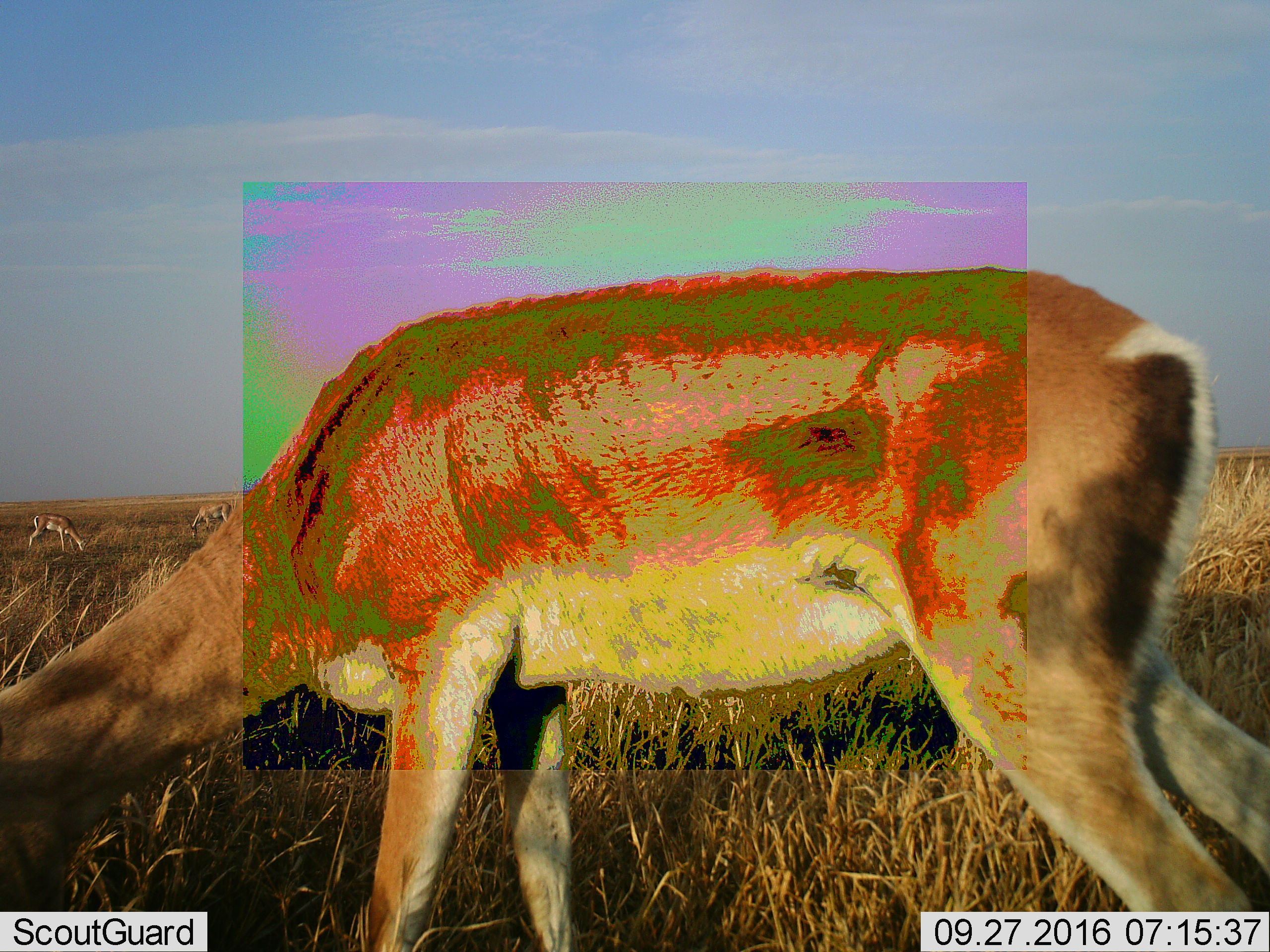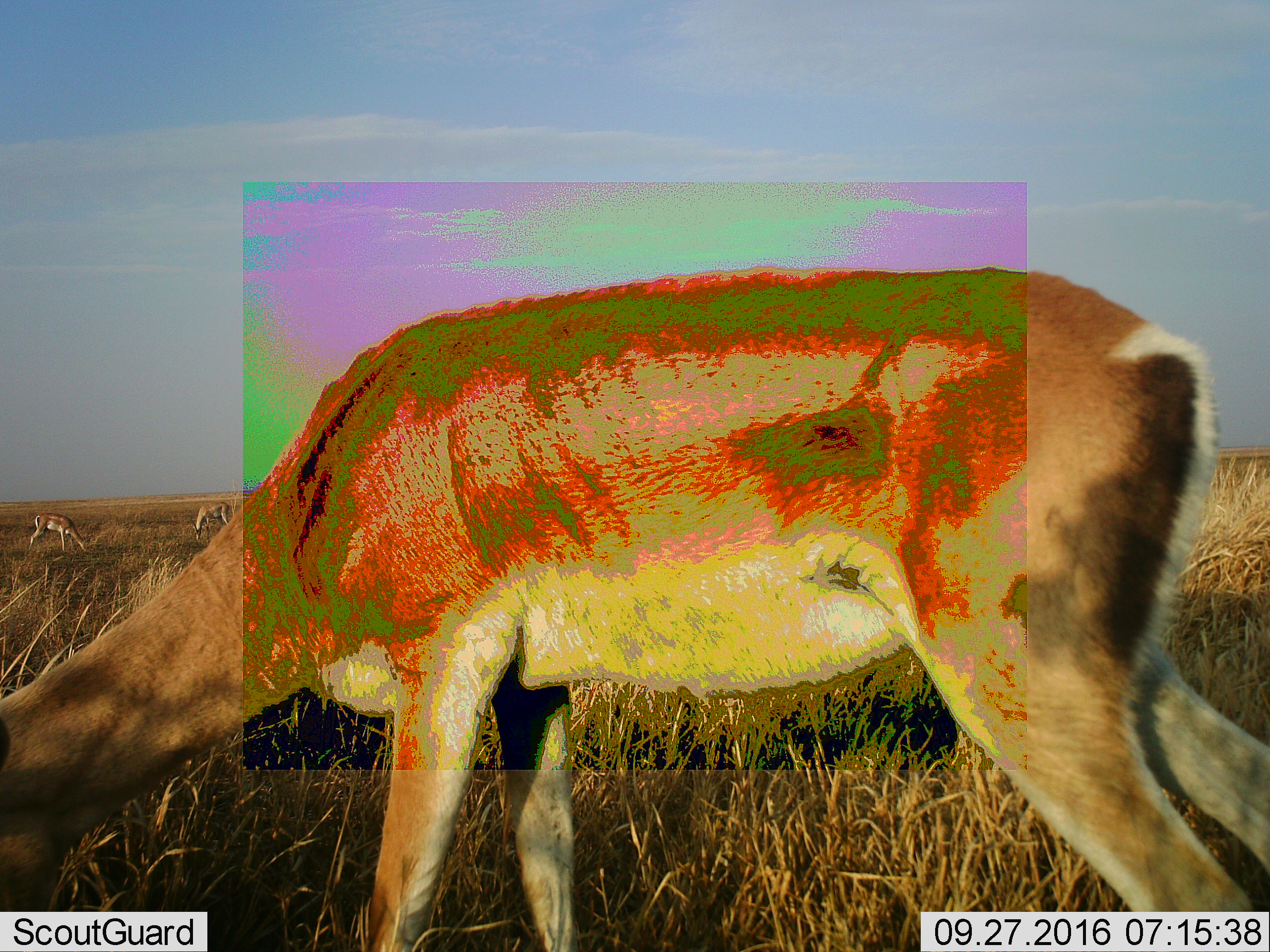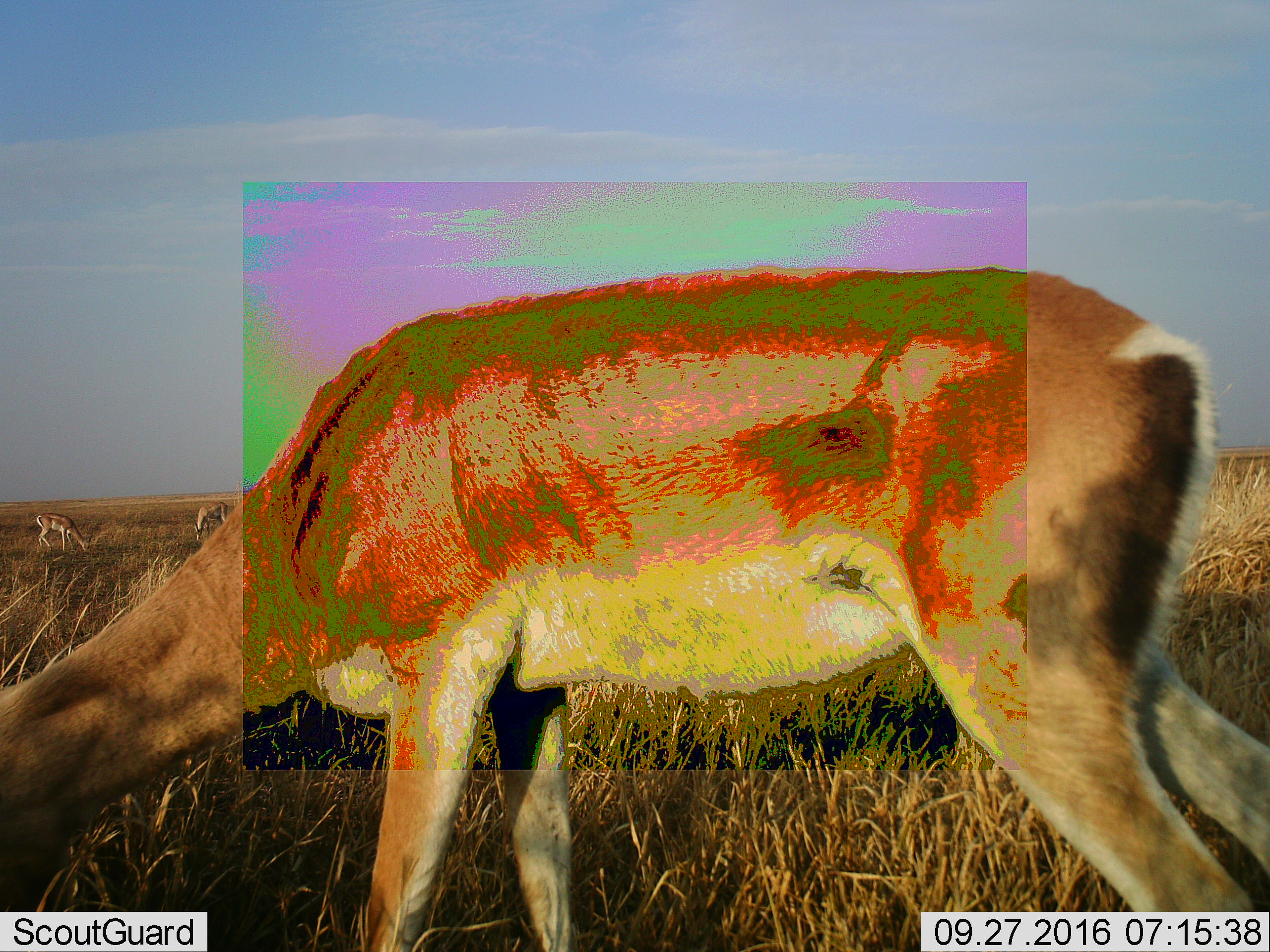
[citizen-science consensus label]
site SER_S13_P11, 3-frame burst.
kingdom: Animalia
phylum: Chordata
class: Mammalia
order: Artiodactyla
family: Bovidae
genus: Nanger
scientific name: Nanger granti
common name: grant's gazelle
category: gazellegrants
Gazellegrants (grant's gazelle) (Nanger granti), count 3. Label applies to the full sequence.